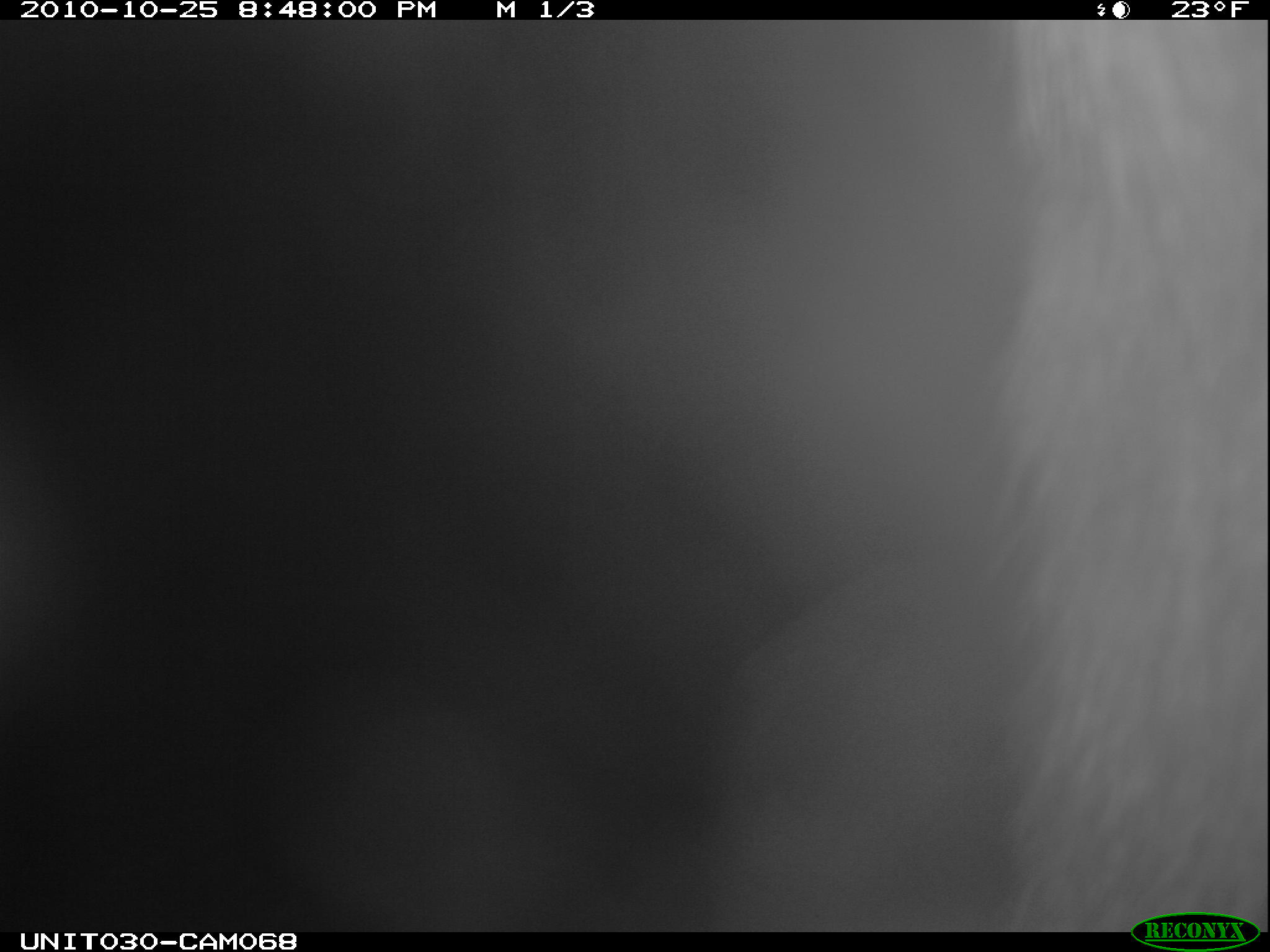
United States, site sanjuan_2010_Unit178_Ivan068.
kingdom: Animalia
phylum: Chordata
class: Mammalia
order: Artiodactyla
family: Cervidae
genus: Cervus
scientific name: Cervus elaphus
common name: red deer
Cervus elaphus (red deer).